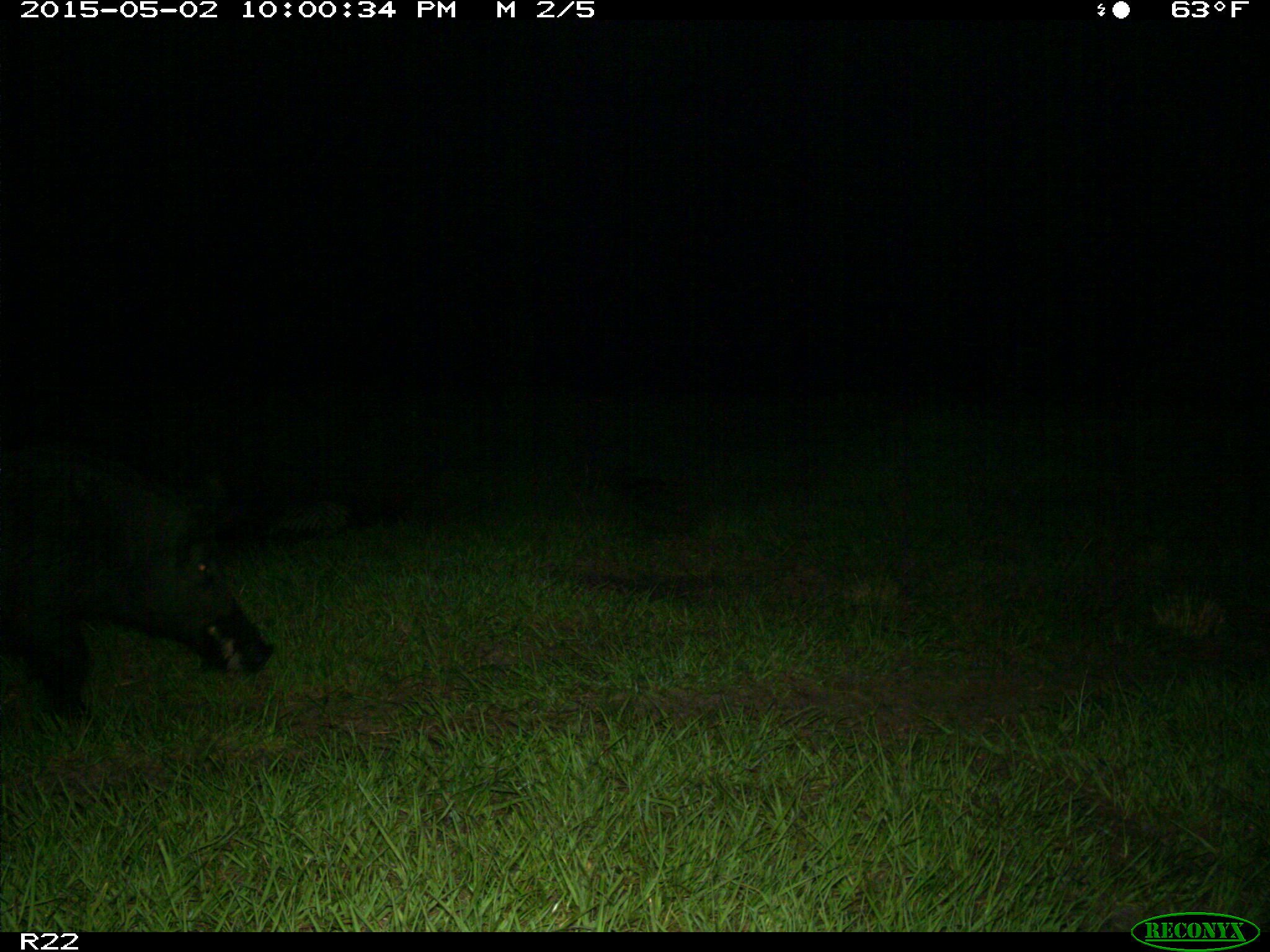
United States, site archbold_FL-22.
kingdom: Animalia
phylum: Chordata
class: Mammalia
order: Artiodactyla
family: Suidae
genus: Sus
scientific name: Sus scrofa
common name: wild boar